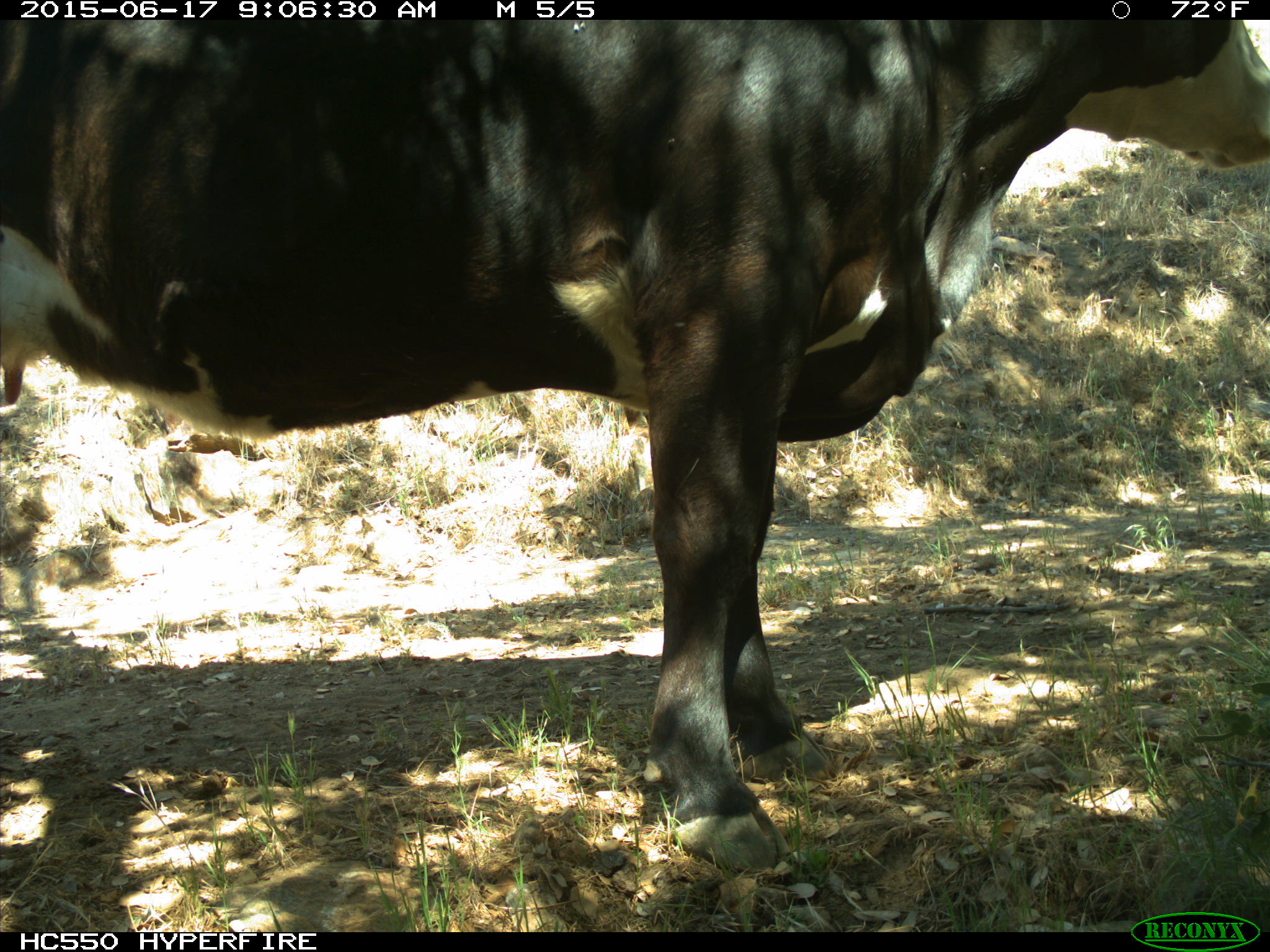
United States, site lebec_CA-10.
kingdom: Animalia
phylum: Chordata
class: Mammalia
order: Artiodactyla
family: Bovidae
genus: Bos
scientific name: Bos taurus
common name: domestic cow